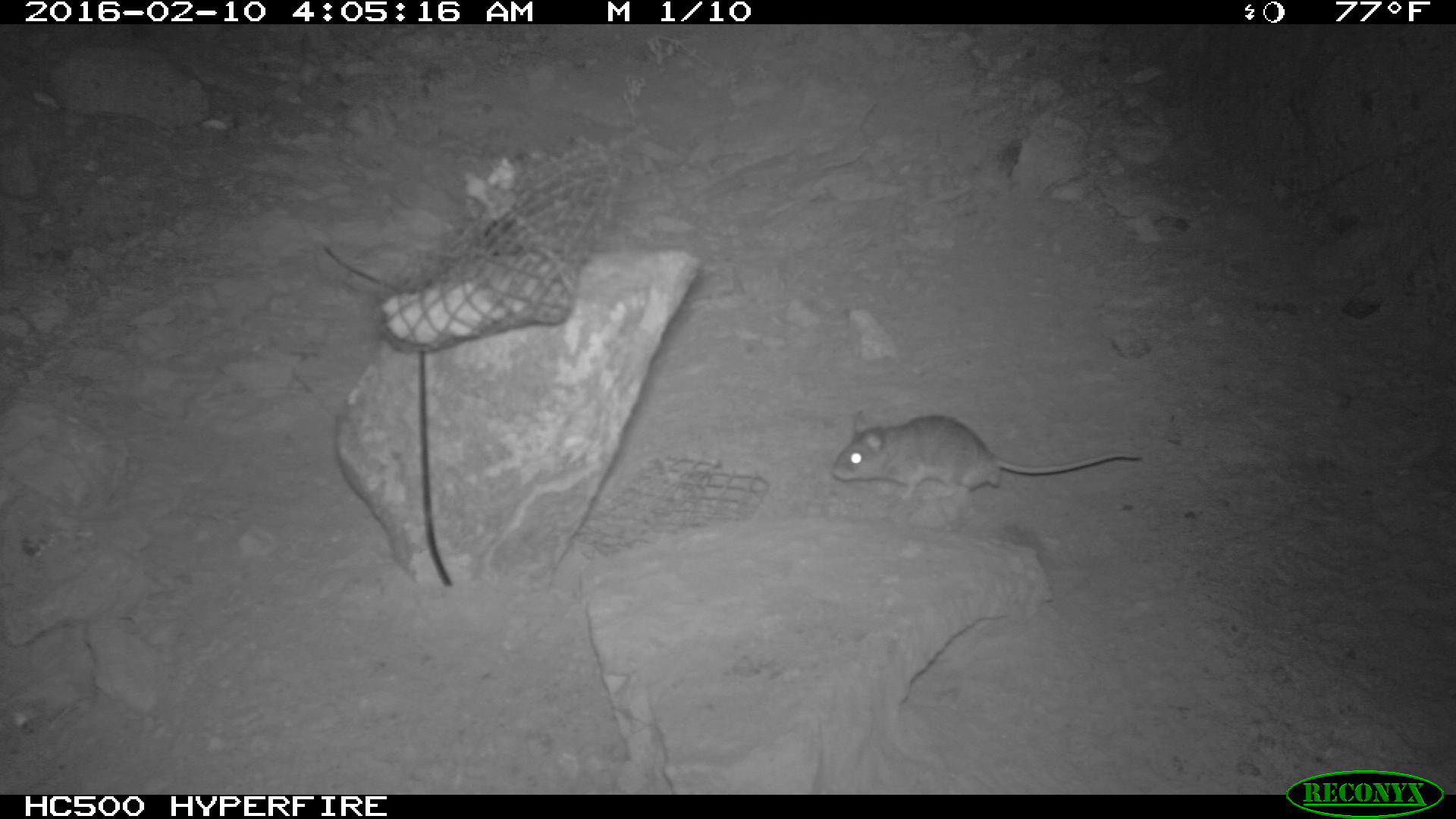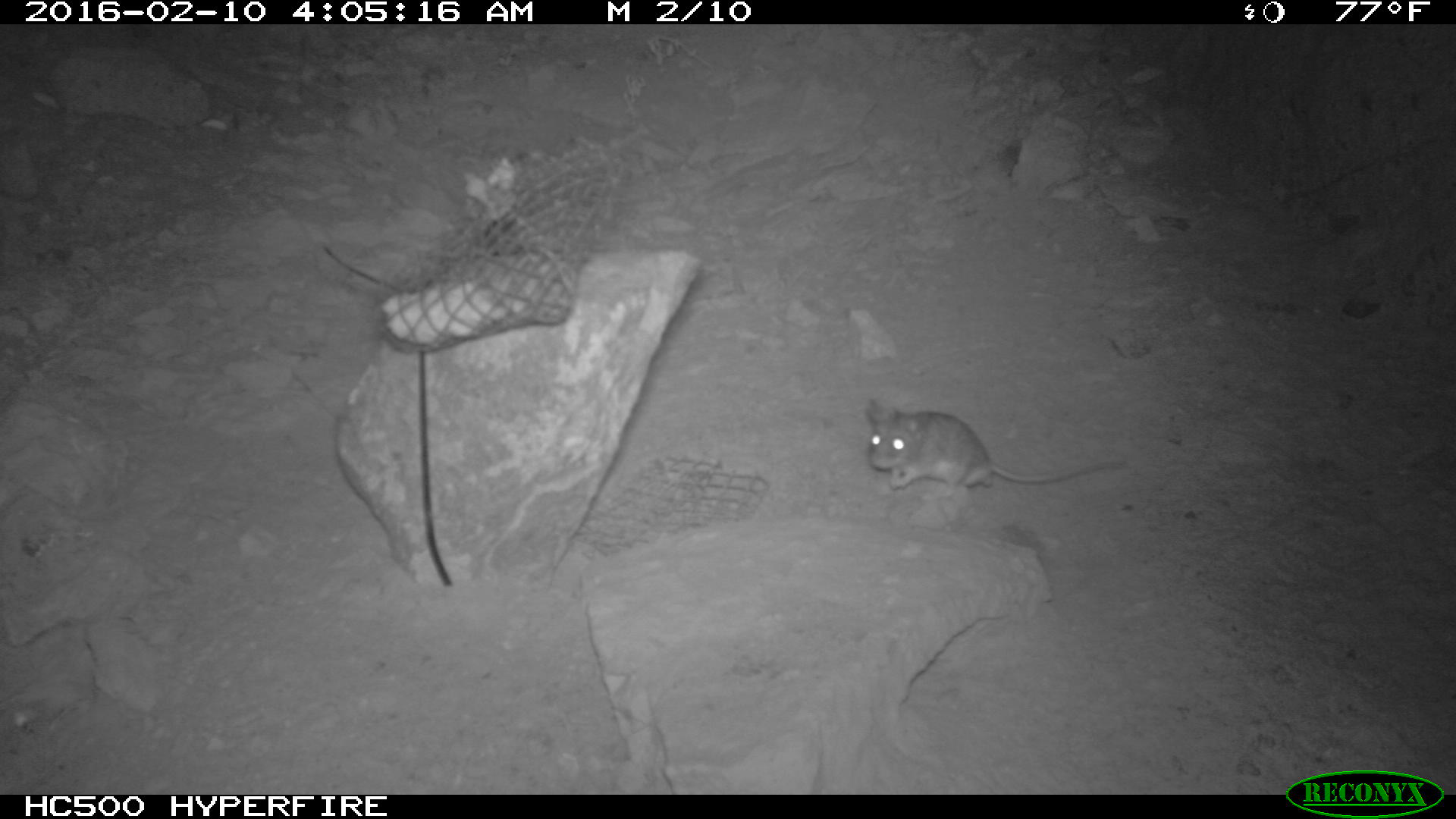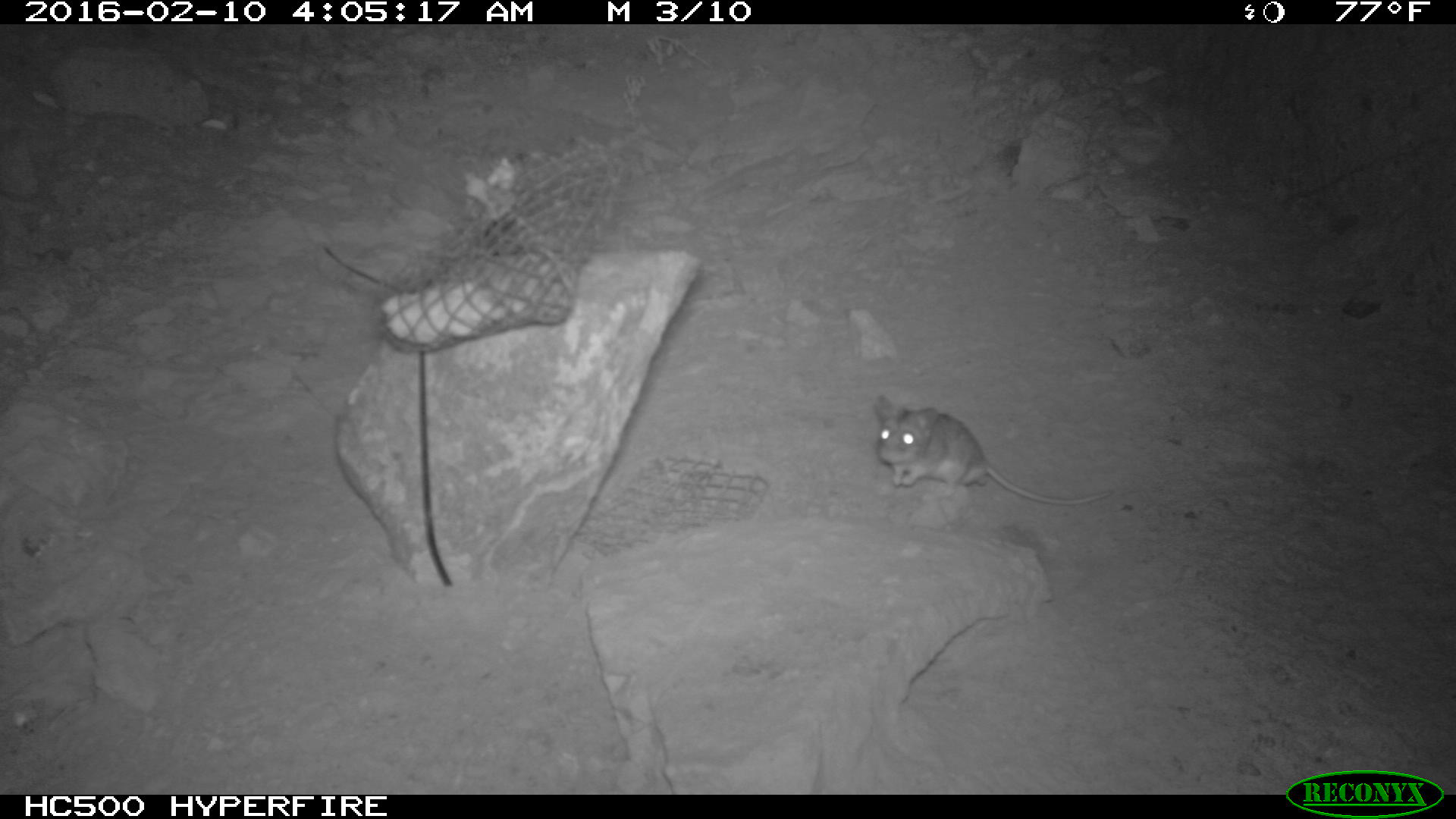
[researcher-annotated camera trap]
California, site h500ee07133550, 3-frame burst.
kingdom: Animalia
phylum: Chordata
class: Mammalia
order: Rodentia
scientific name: Rodentia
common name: rodent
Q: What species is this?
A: Rodent (Rodentia).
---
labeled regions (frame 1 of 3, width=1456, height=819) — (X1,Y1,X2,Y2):
rodent: (830,410,1141,500)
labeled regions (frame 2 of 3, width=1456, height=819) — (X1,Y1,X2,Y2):
rodent: (863,394,1131,500)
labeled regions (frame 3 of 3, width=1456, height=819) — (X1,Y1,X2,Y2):
rodent: (872,388,1106,504)